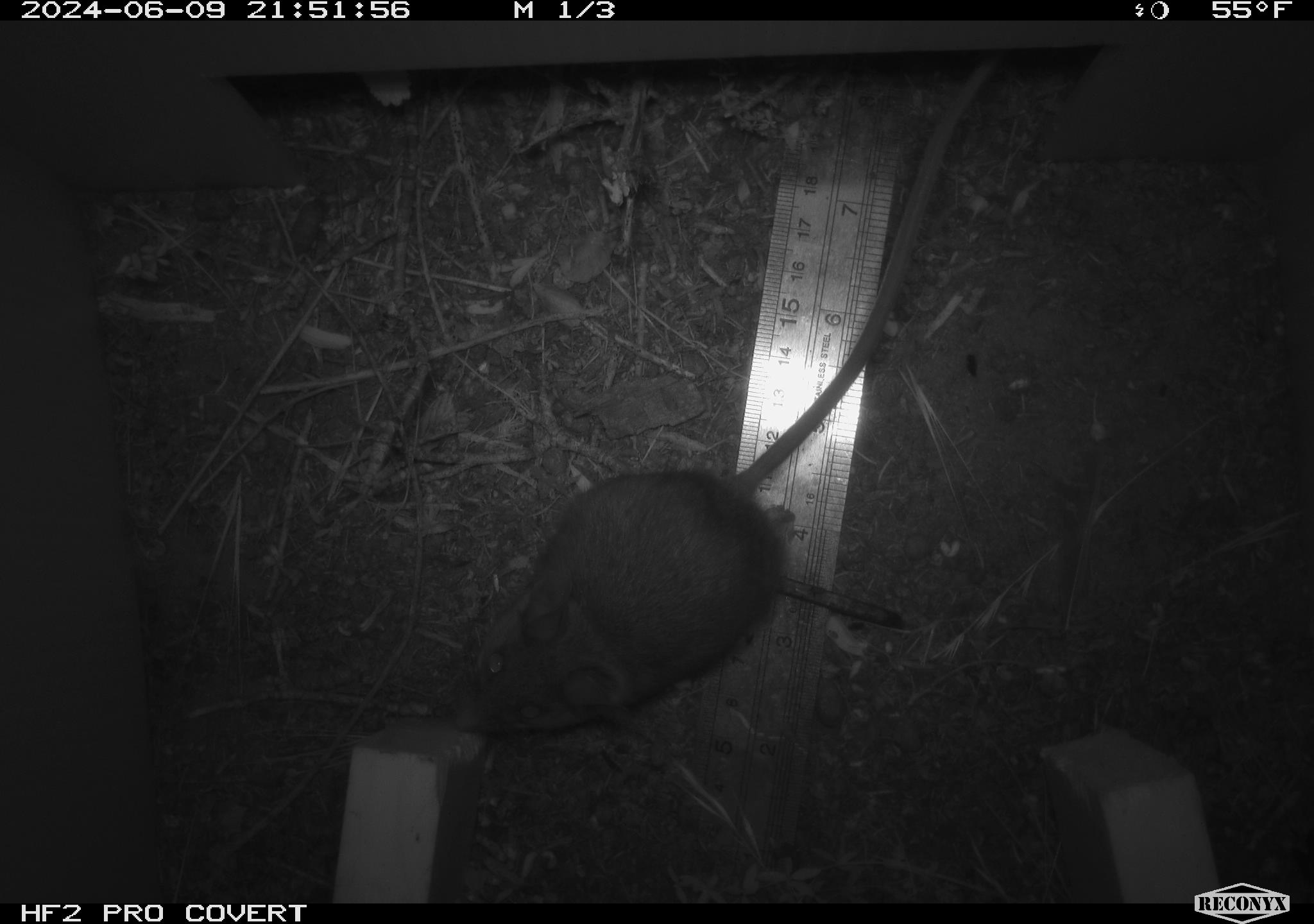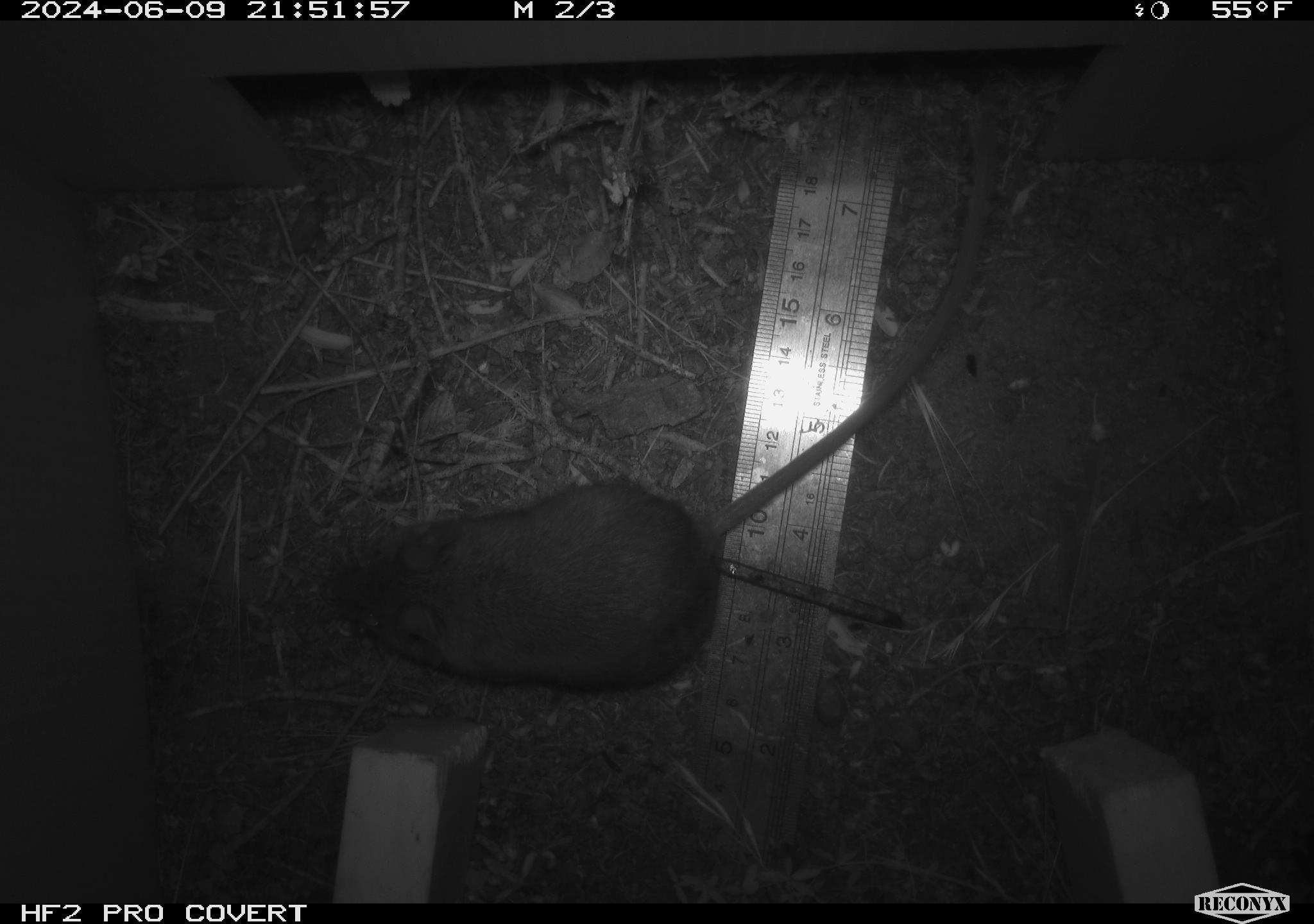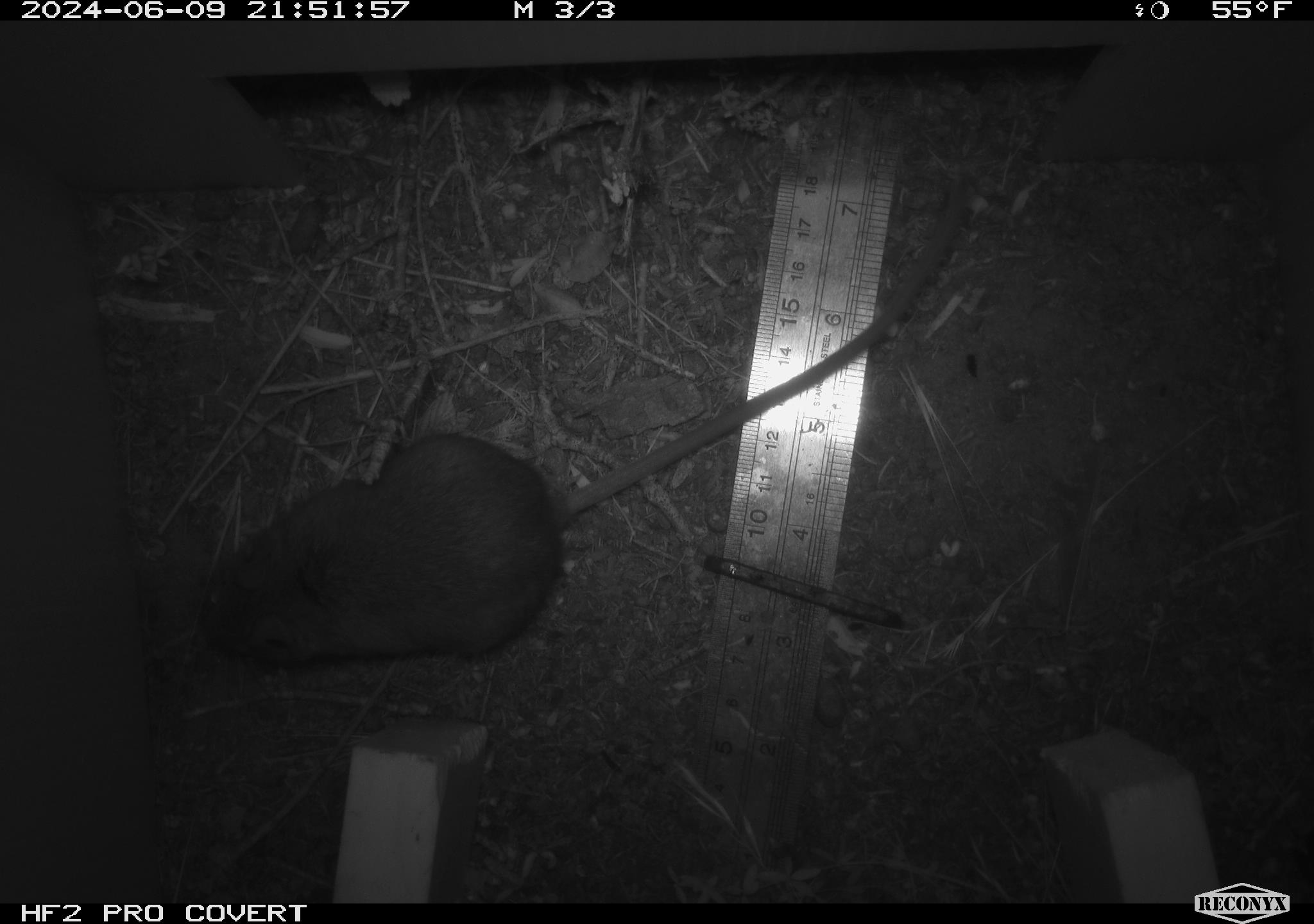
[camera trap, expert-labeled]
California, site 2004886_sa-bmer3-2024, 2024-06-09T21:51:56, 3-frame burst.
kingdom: Animalia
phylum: Chordata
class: Mammalia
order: Rodentia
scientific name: Rodentia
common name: mouse species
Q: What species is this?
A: Mouse species (Rodentia).